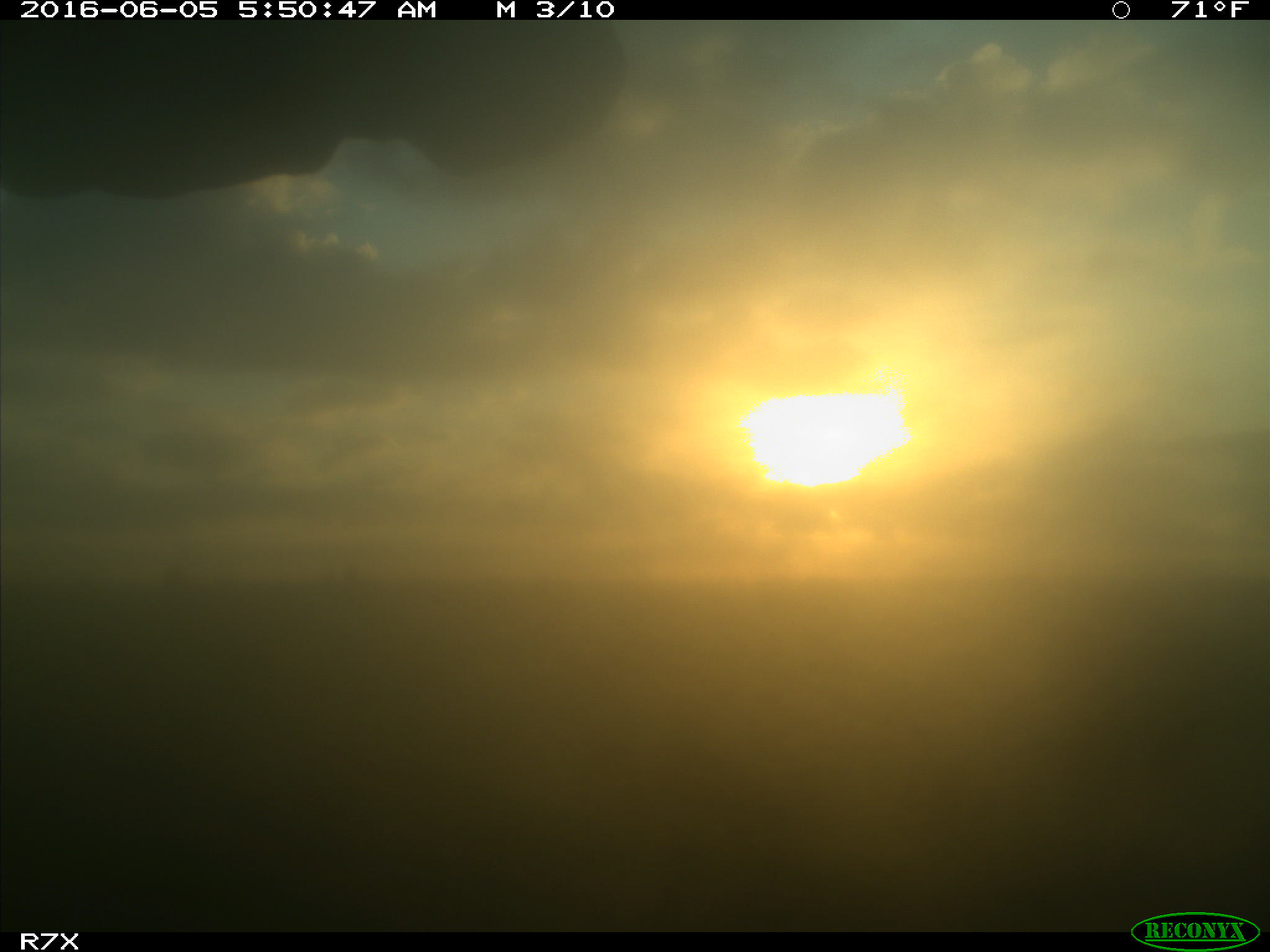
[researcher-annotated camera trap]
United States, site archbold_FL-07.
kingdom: Animalia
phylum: Chordata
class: Mammalia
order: Artiodactyla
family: Bovidae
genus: Bos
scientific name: Bos taurus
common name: domestic cow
Bos taurus (domestic cow).